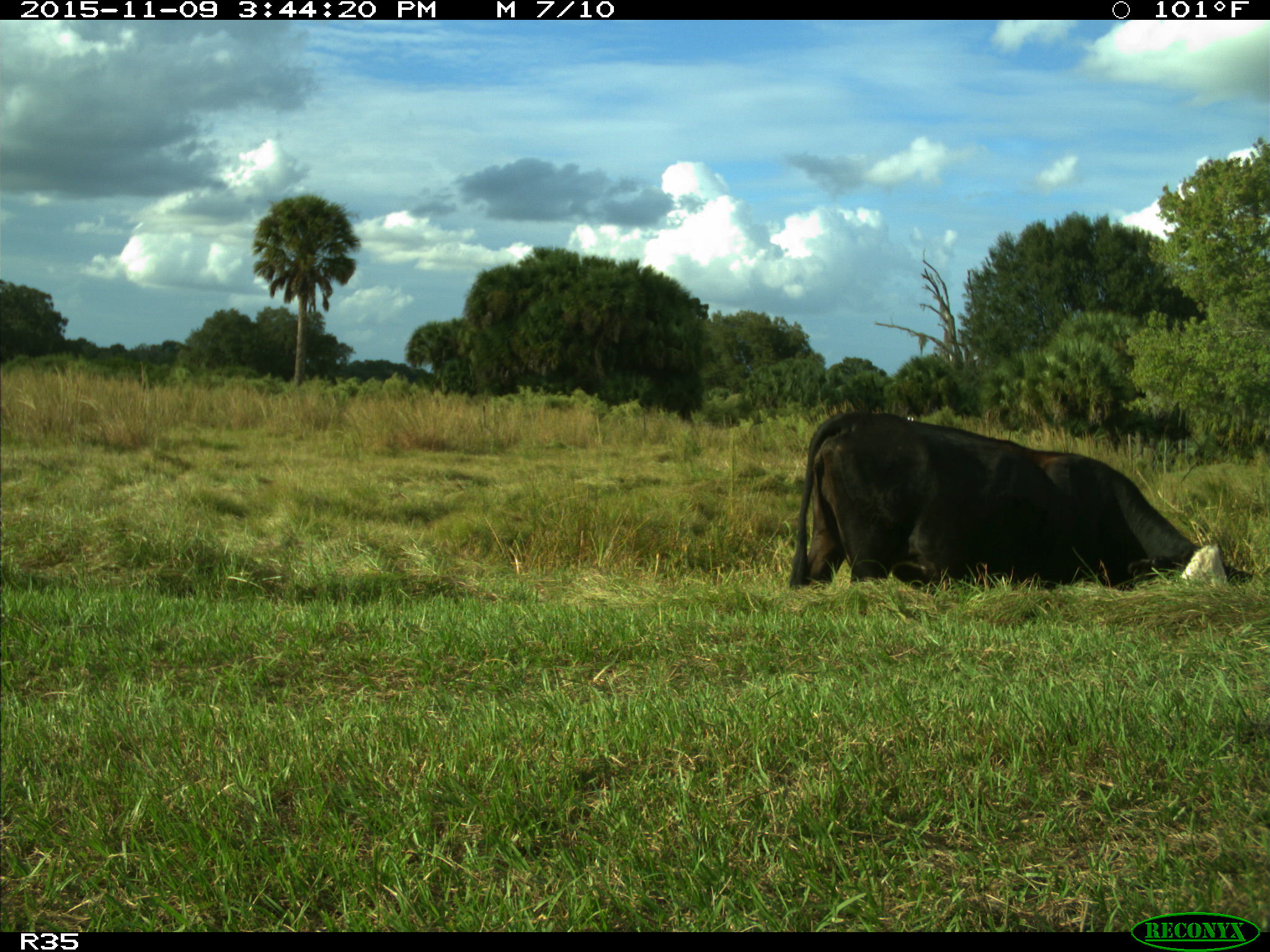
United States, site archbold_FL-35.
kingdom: Animalia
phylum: Chordata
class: Mammalia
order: Artiodactyla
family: Bovidae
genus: Bos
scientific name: Bos taurus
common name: domestic cow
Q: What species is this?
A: Bos taurus (domestic cow).